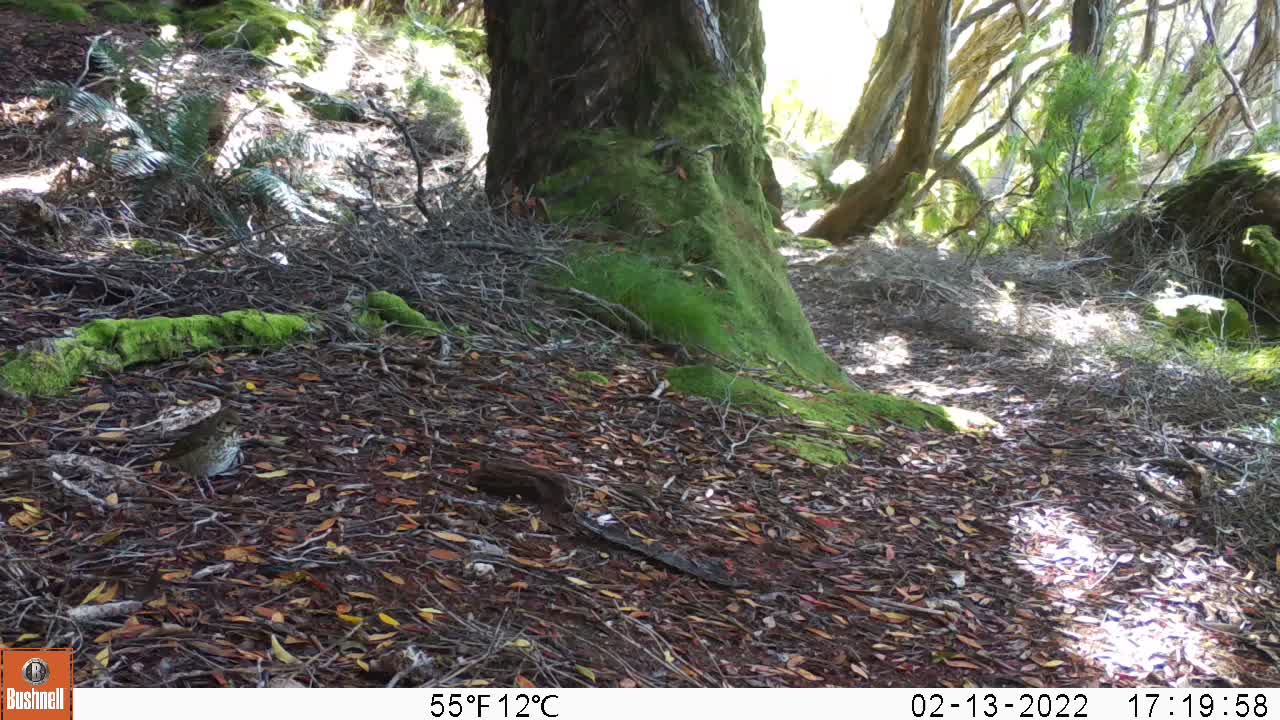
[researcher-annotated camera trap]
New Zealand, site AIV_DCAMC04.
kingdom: Animalia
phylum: Chordata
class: Aves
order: Passeriformes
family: Turdidae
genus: Turdus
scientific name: Turdus philomelos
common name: song thrush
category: thrush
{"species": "thrush (song thrush) (Turdus philomelos)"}